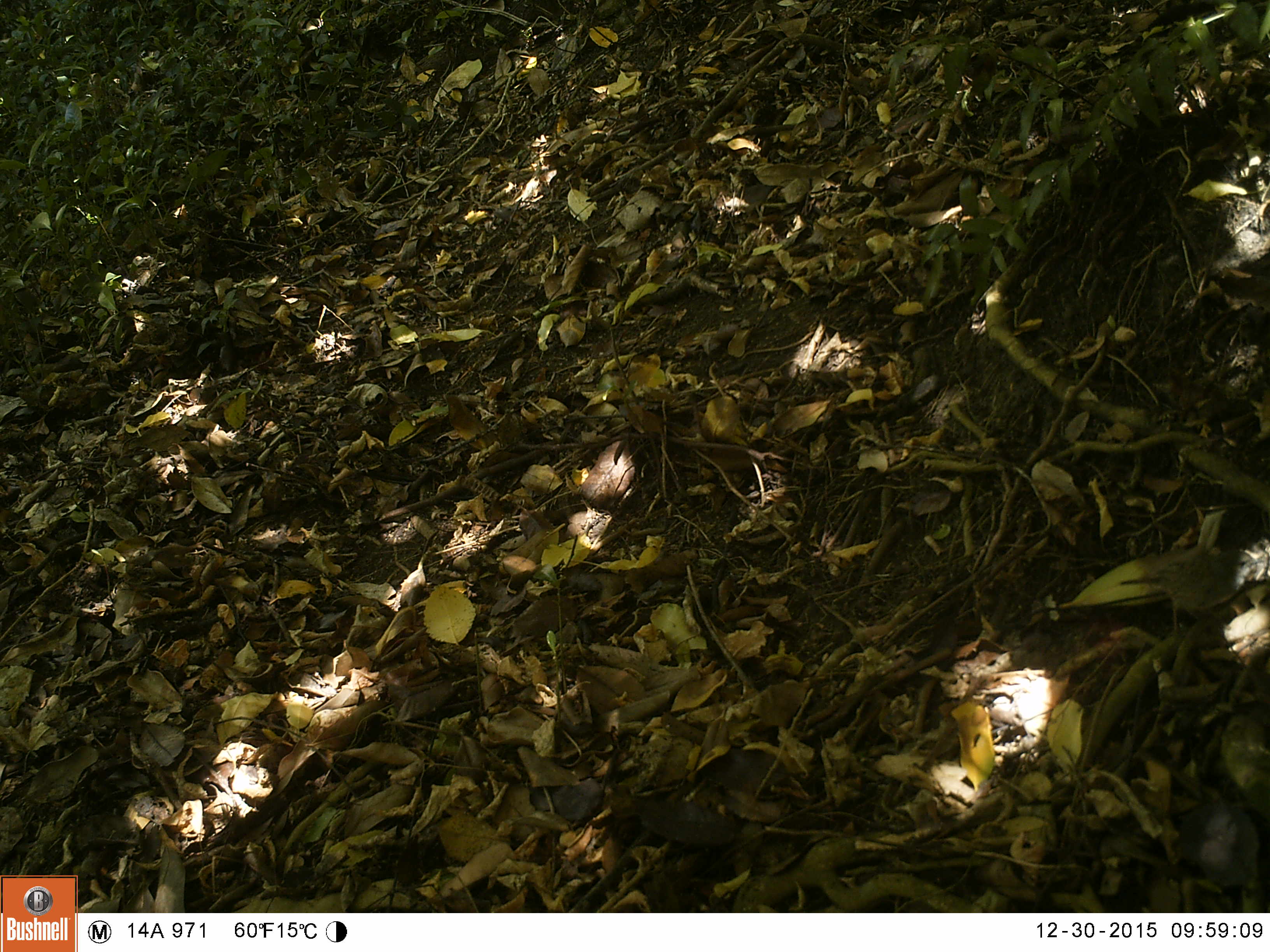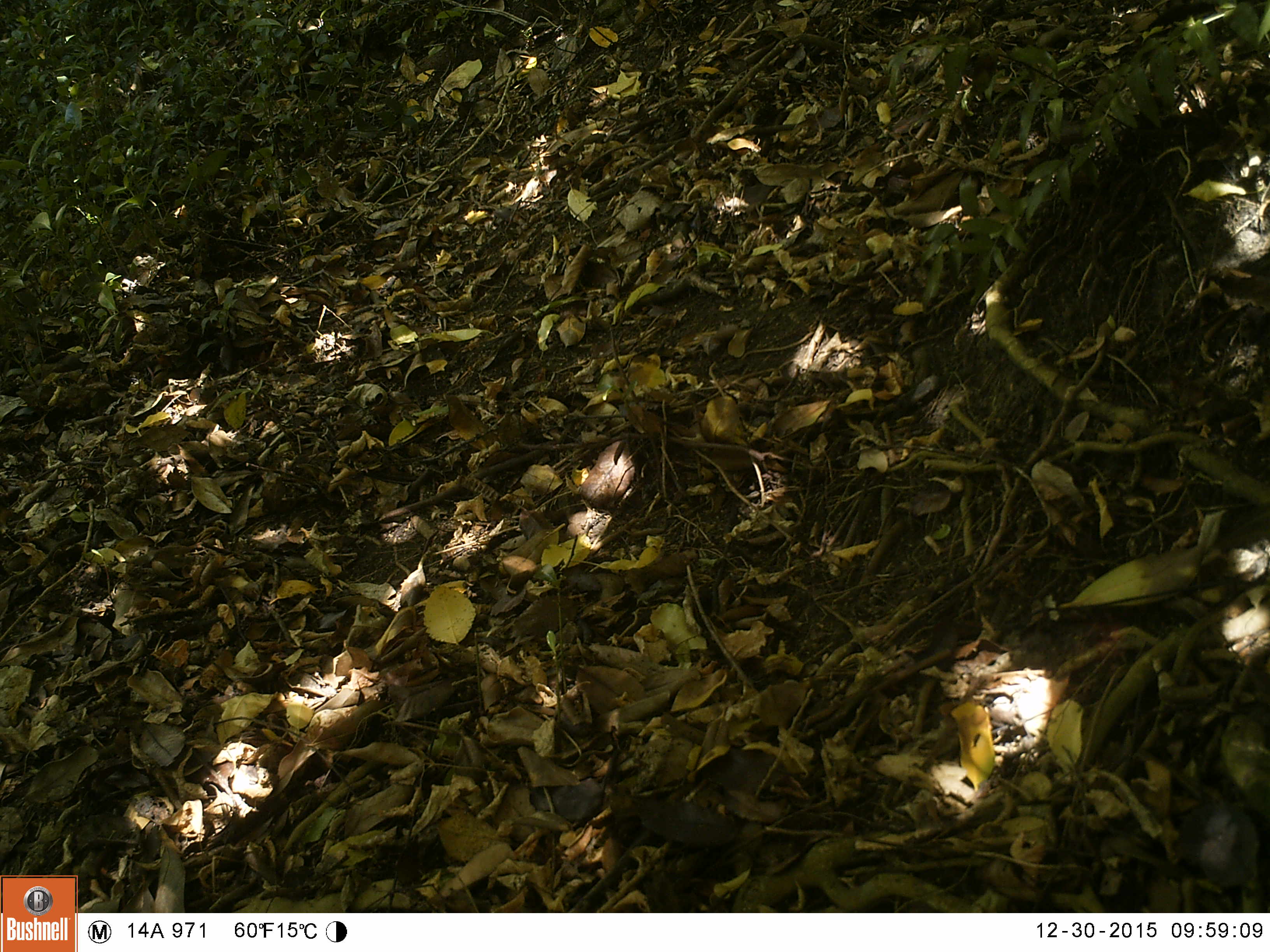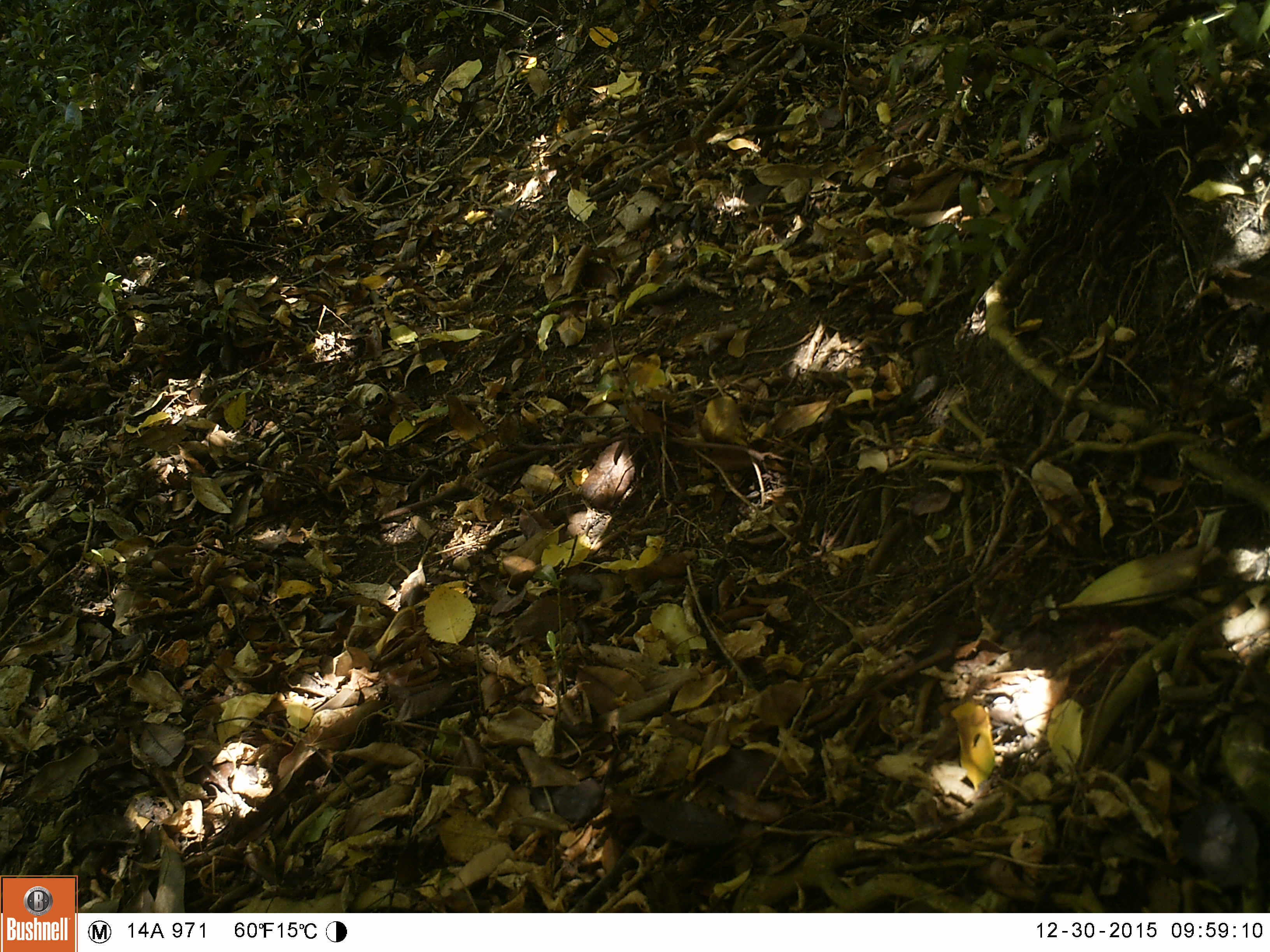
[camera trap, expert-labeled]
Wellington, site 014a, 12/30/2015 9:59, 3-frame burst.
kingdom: Animalia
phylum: Chordata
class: Aves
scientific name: Aves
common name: bird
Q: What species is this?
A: Bird (Aves).